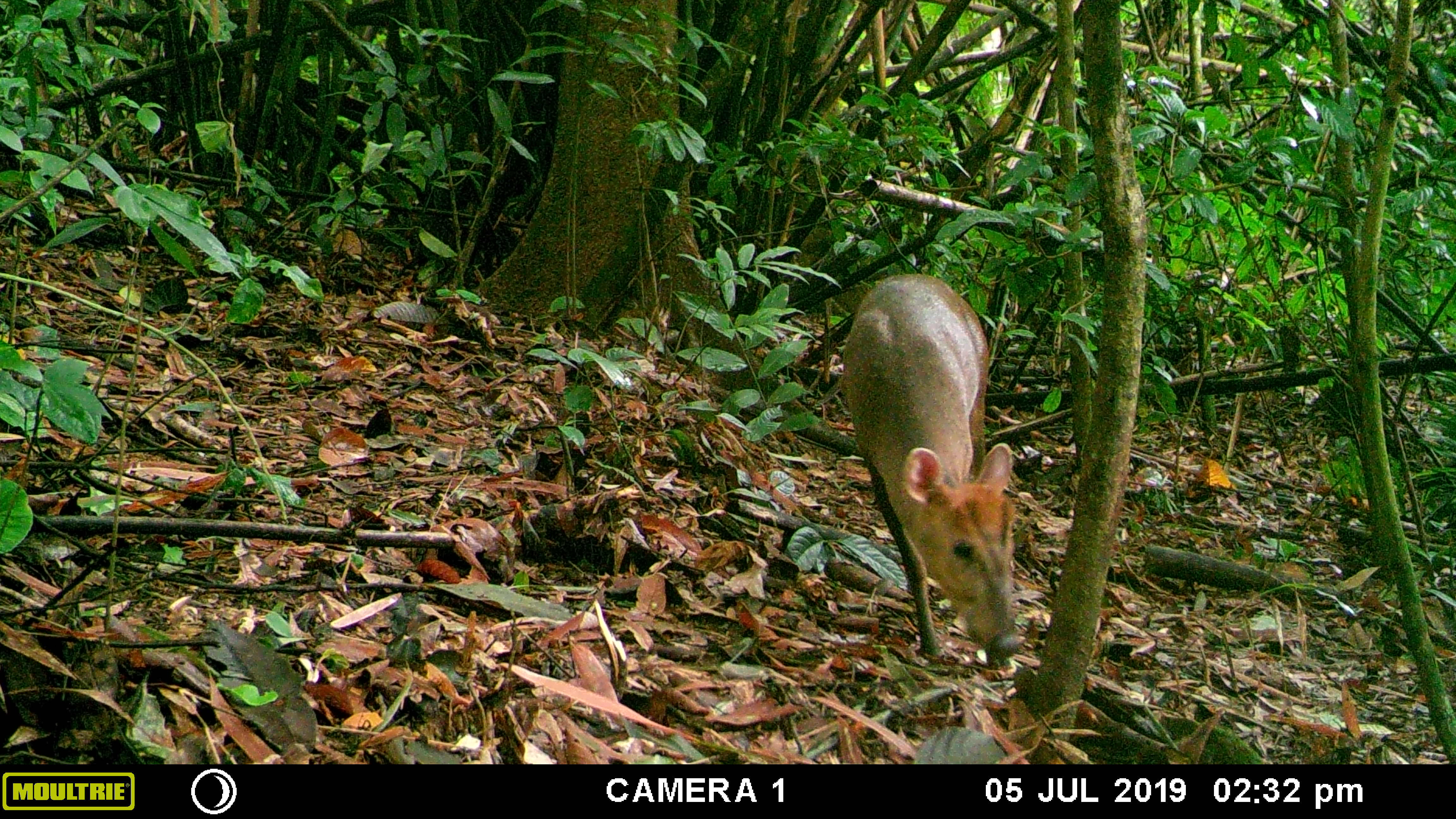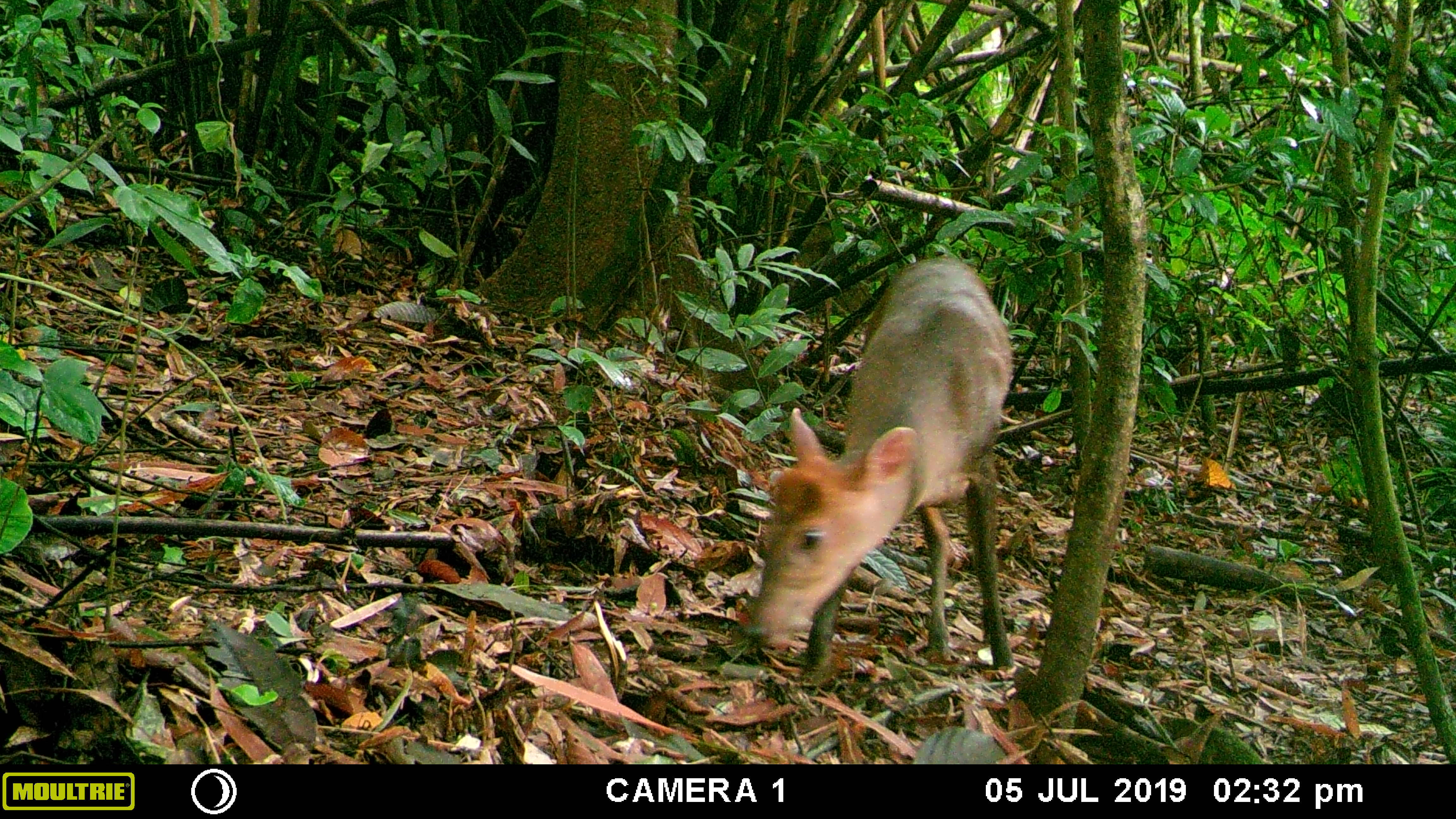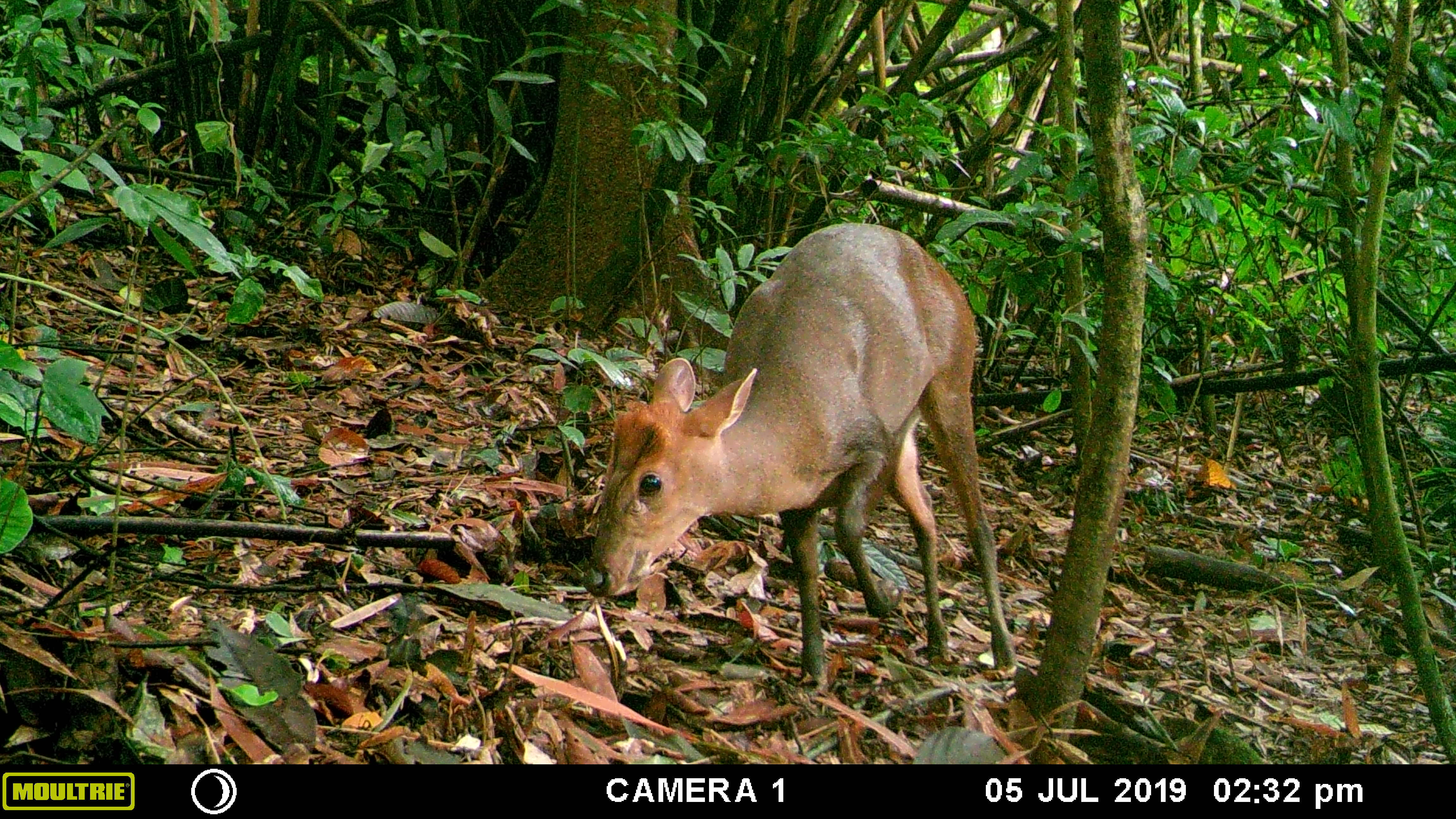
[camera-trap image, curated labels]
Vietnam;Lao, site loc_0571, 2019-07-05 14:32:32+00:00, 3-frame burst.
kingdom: Animalia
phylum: Chordata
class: Mammalia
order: Artiodactyla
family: Cervidae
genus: Muntiacus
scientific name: Muntiacus rooseveltorum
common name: roosevelt's muntjac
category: roosevelts muntjac group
Roosevelts muntjac group (roosevelt's muntjac) (Muntiacus rooseveltorum). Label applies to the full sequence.